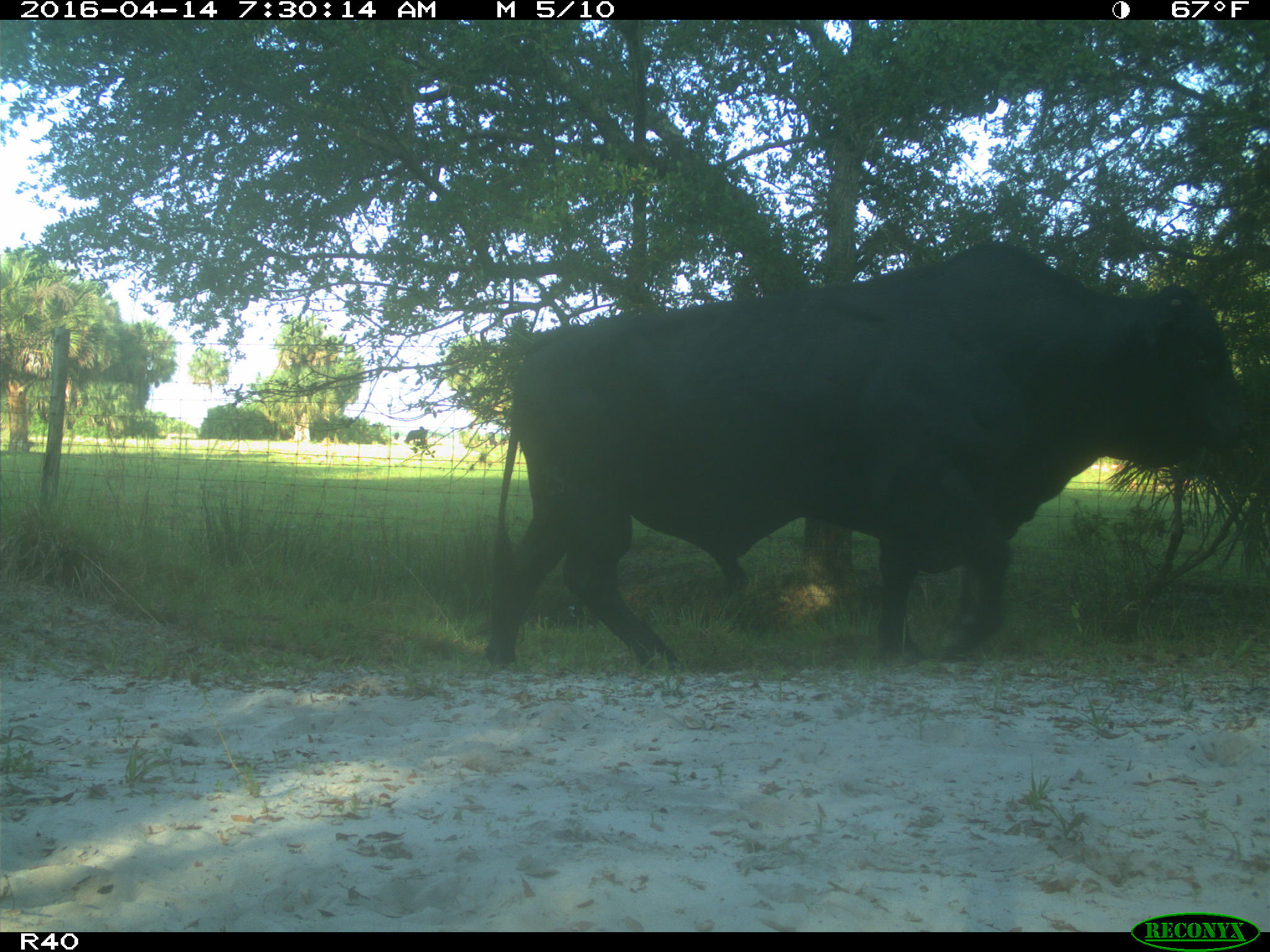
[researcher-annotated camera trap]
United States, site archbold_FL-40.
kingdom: Animalia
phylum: Chordata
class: Mammalia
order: Artiodactyla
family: Bovidae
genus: Bos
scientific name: Bos taurus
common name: domestic cow